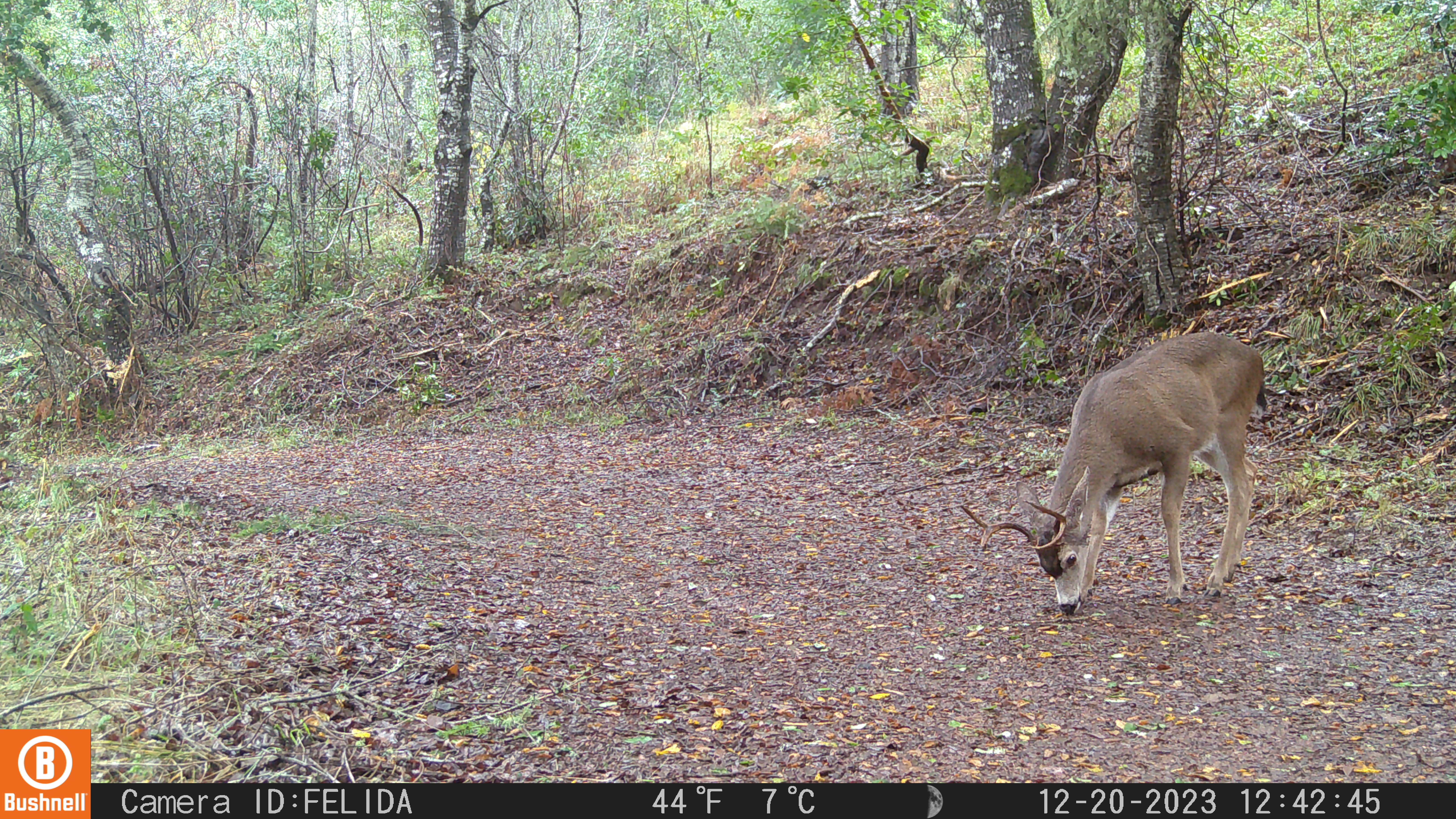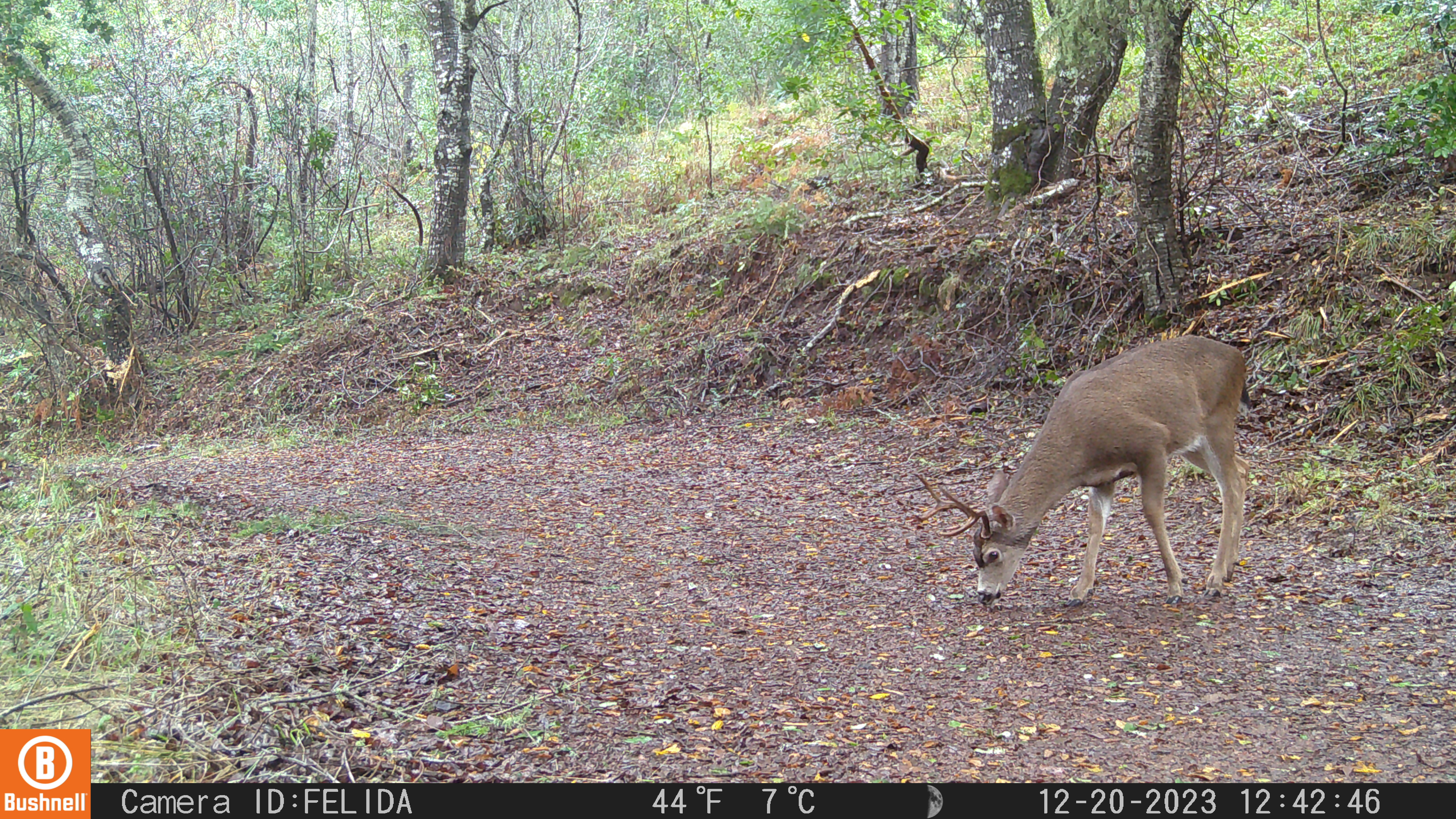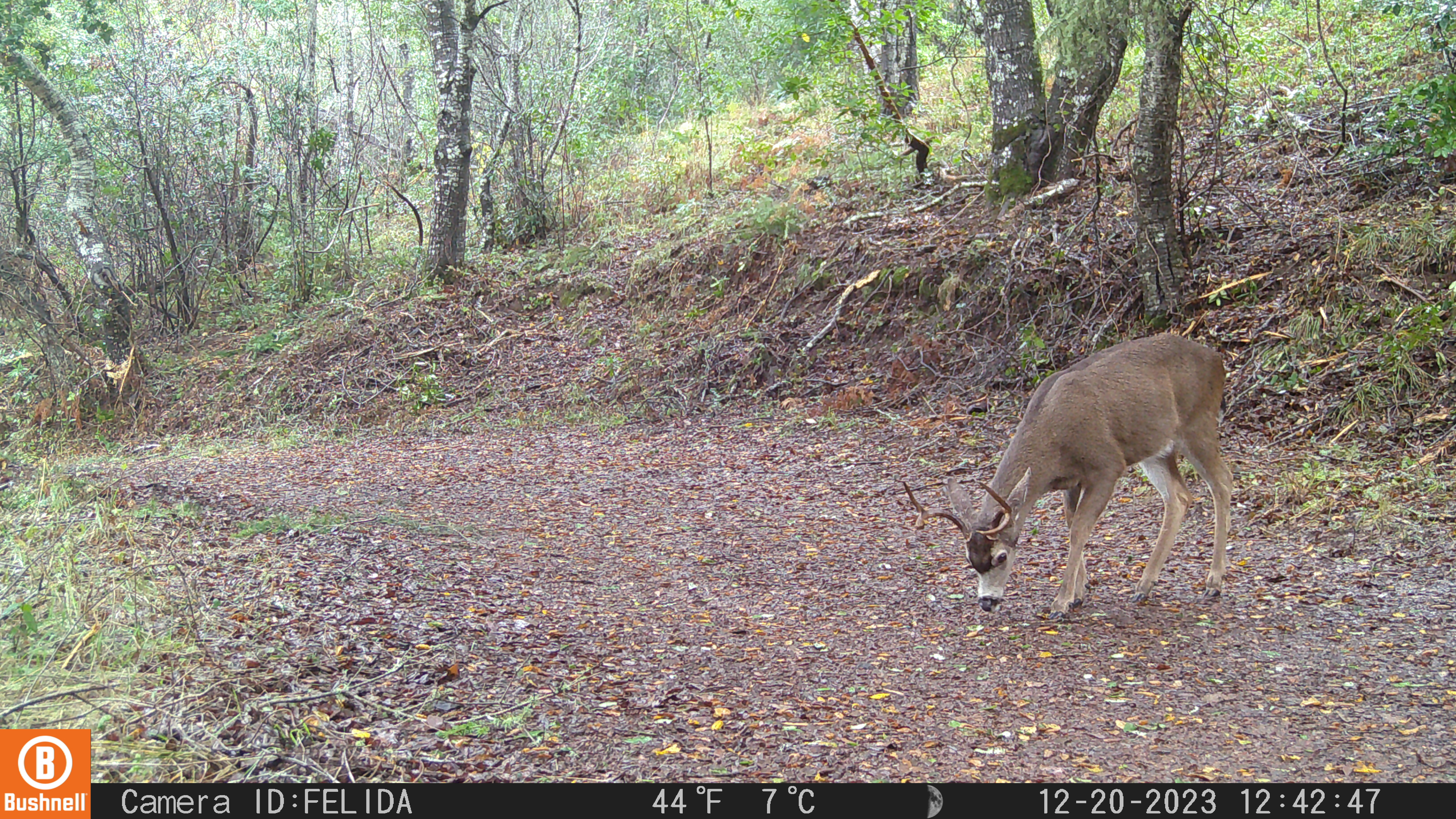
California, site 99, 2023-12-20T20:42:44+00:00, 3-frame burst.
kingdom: Animalia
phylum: Chordata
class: Mammalia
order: Artiodactyla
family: Cervidae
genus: Odocoileus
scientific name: Odocoileus hemionus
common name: mule deer